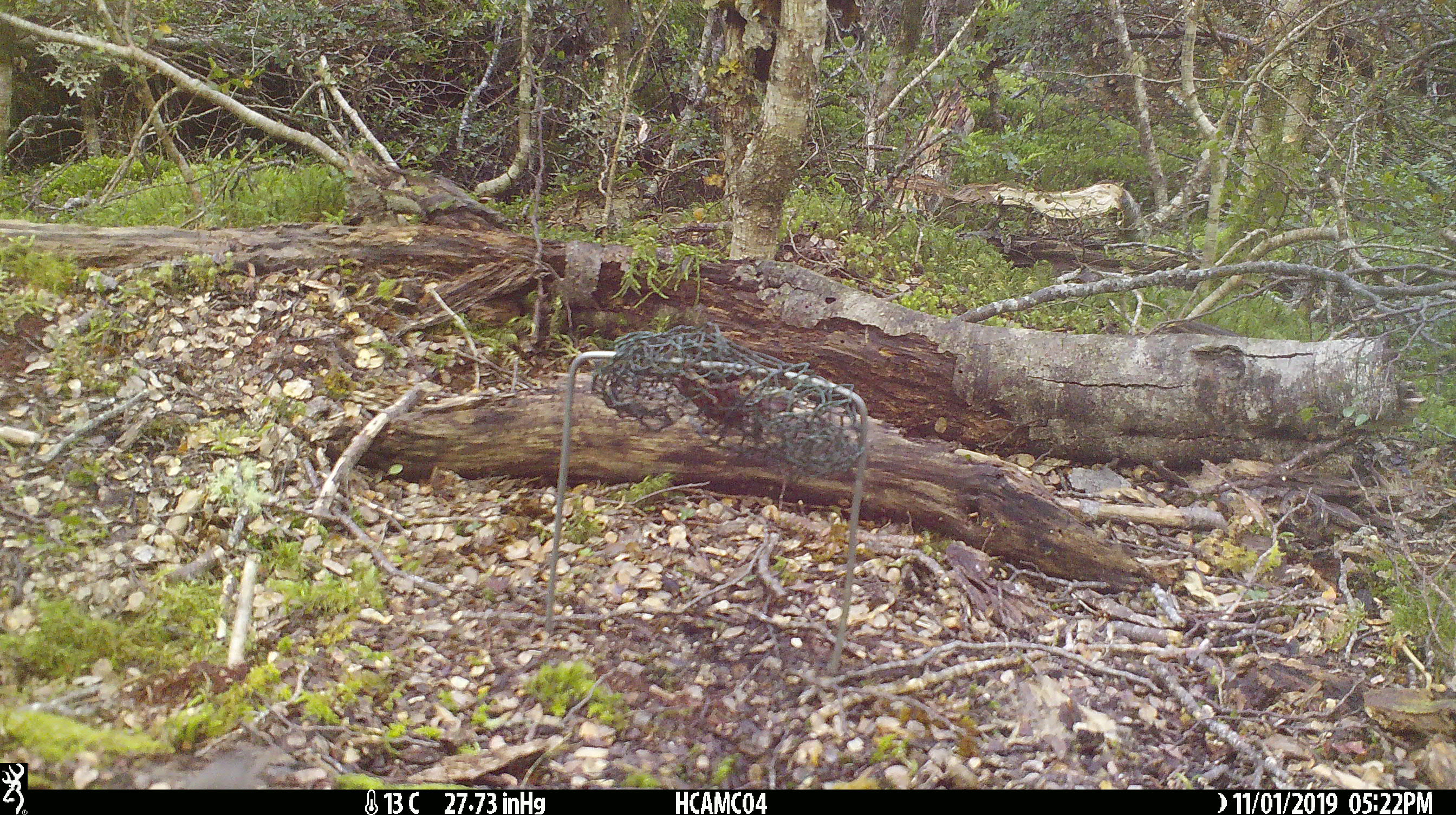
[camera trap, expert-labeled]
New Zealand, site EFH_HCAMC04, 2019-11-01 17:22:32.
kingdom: Animalia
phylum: Chordata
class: Mammalia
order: Rodentia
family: Muridae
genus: Mus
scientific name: Mus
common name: mouse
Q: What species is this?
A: Mouse (Mus).